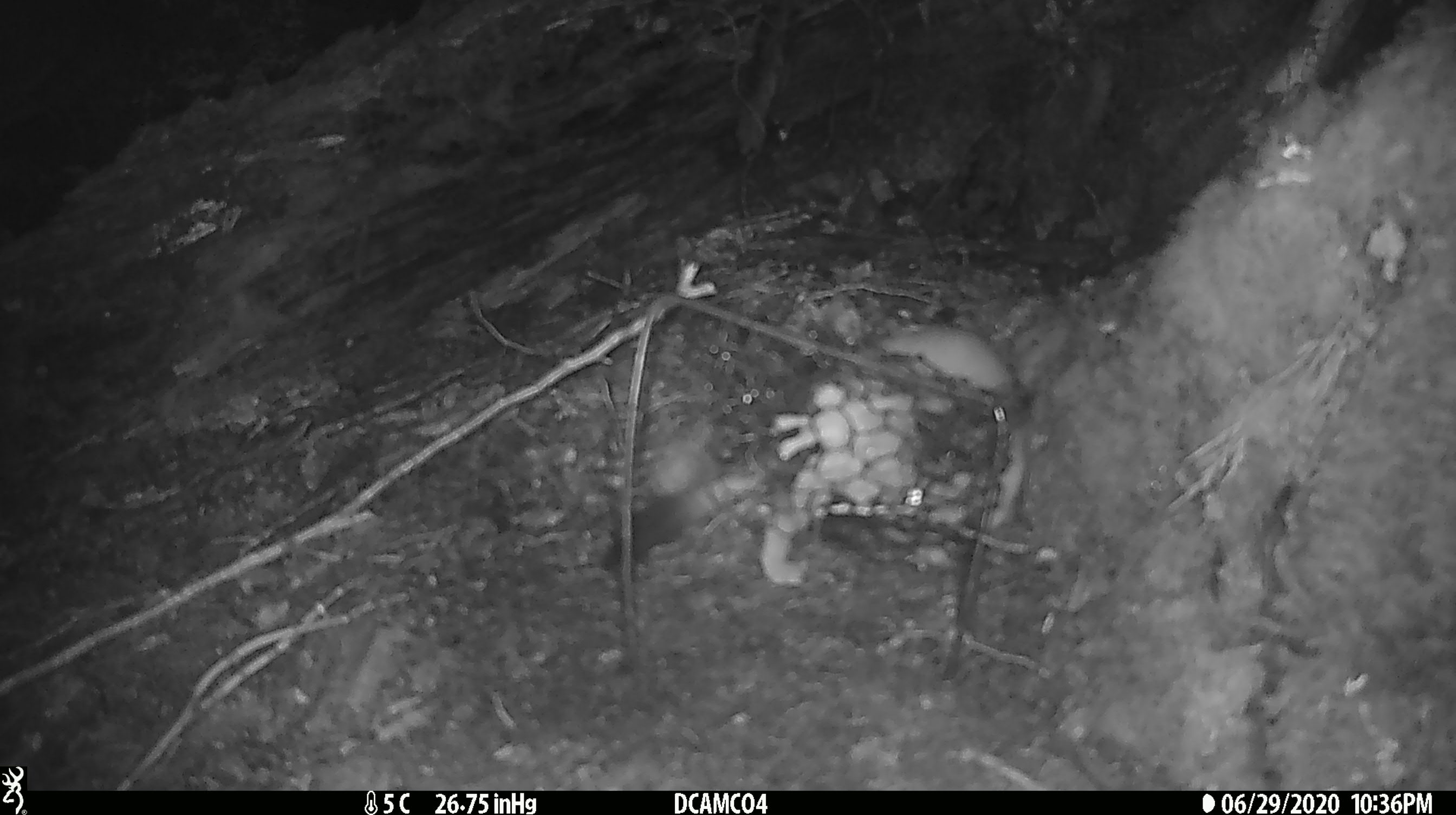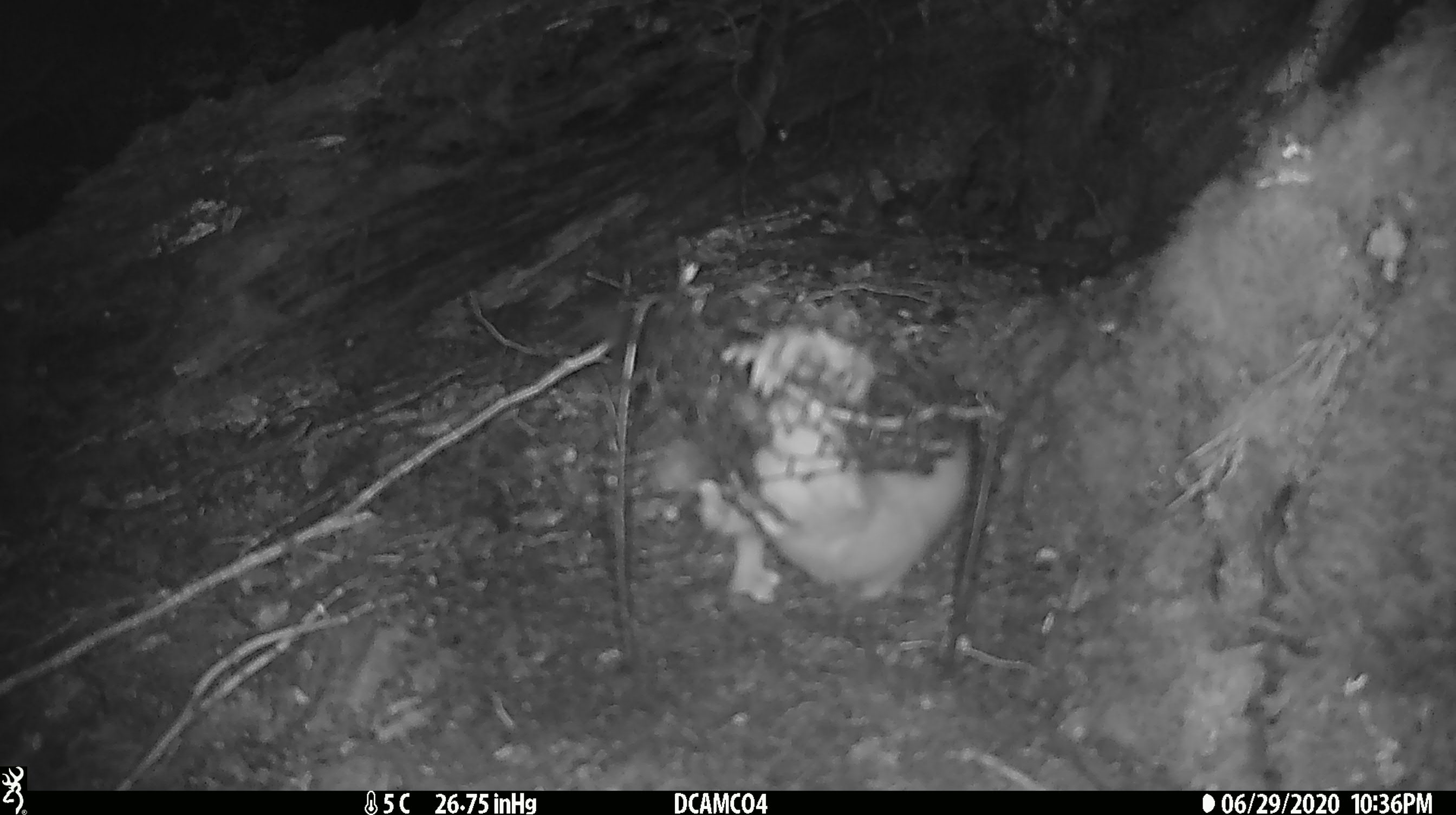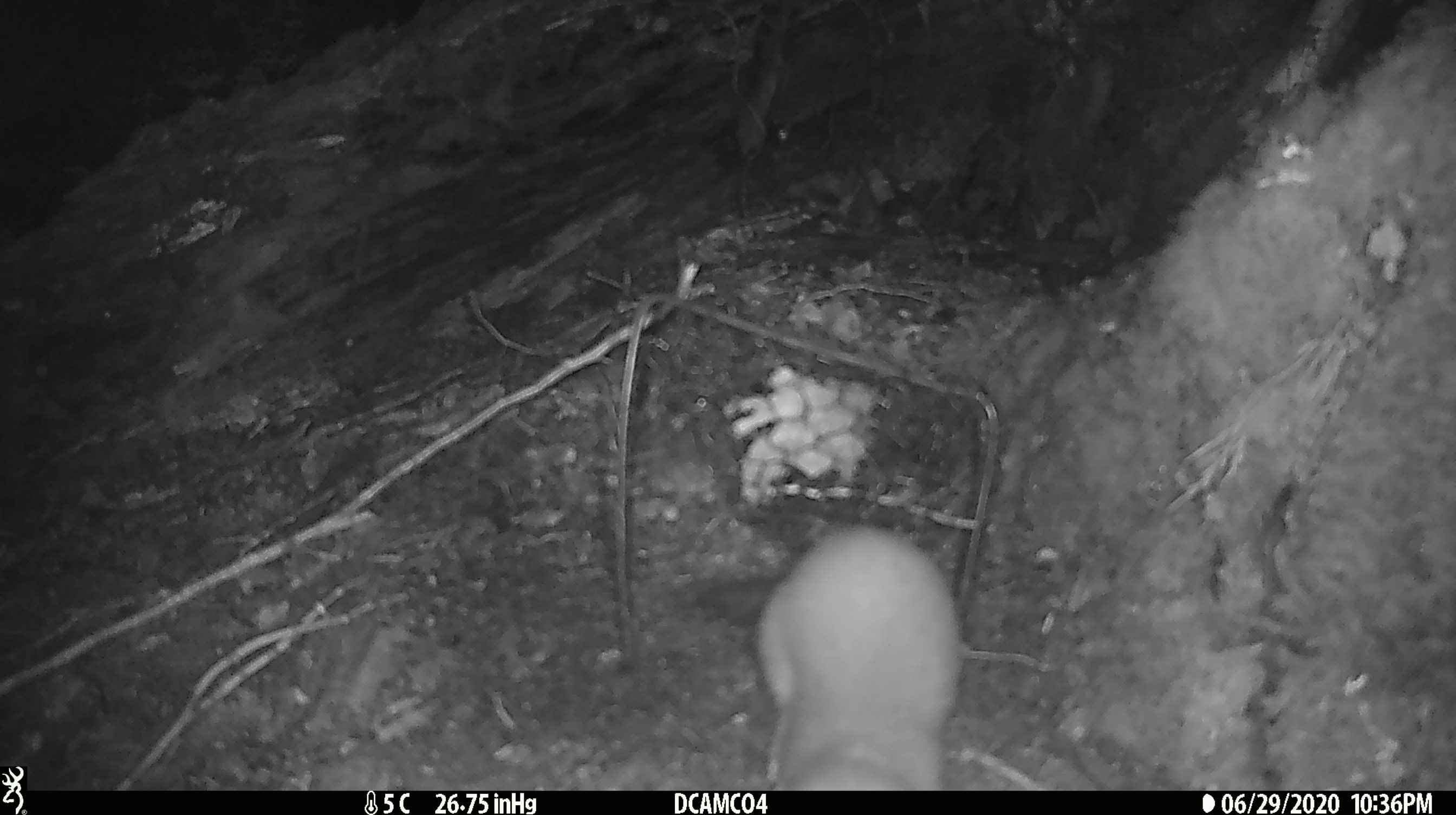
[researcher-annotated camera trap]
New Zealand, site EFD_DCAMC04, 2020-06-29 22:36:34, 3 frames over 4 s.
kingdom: Animalia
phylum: Chordata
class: Mammalia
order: Carnivora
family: Mustelidae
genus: Mustela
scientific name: Mustela erminea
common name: stoat